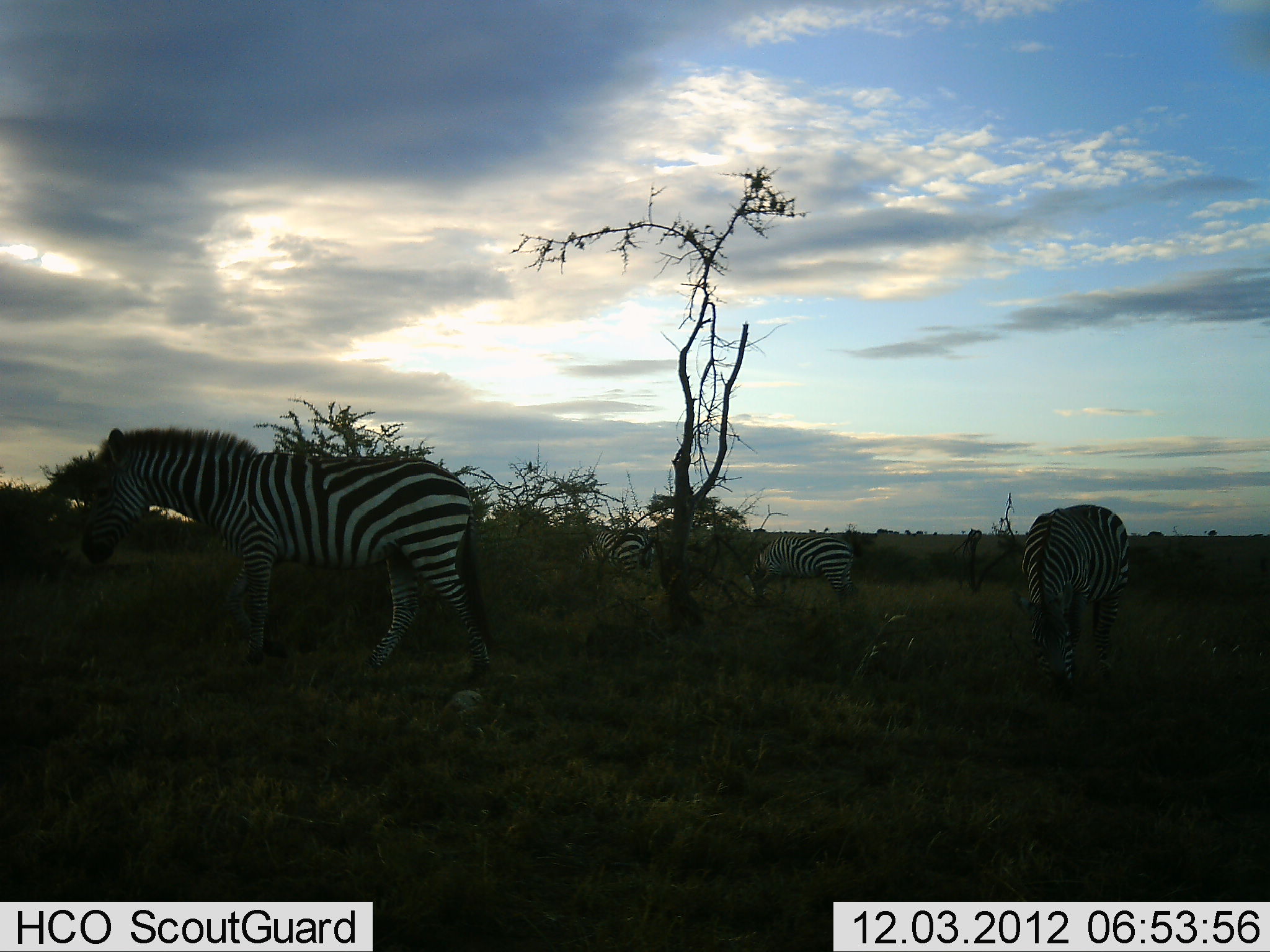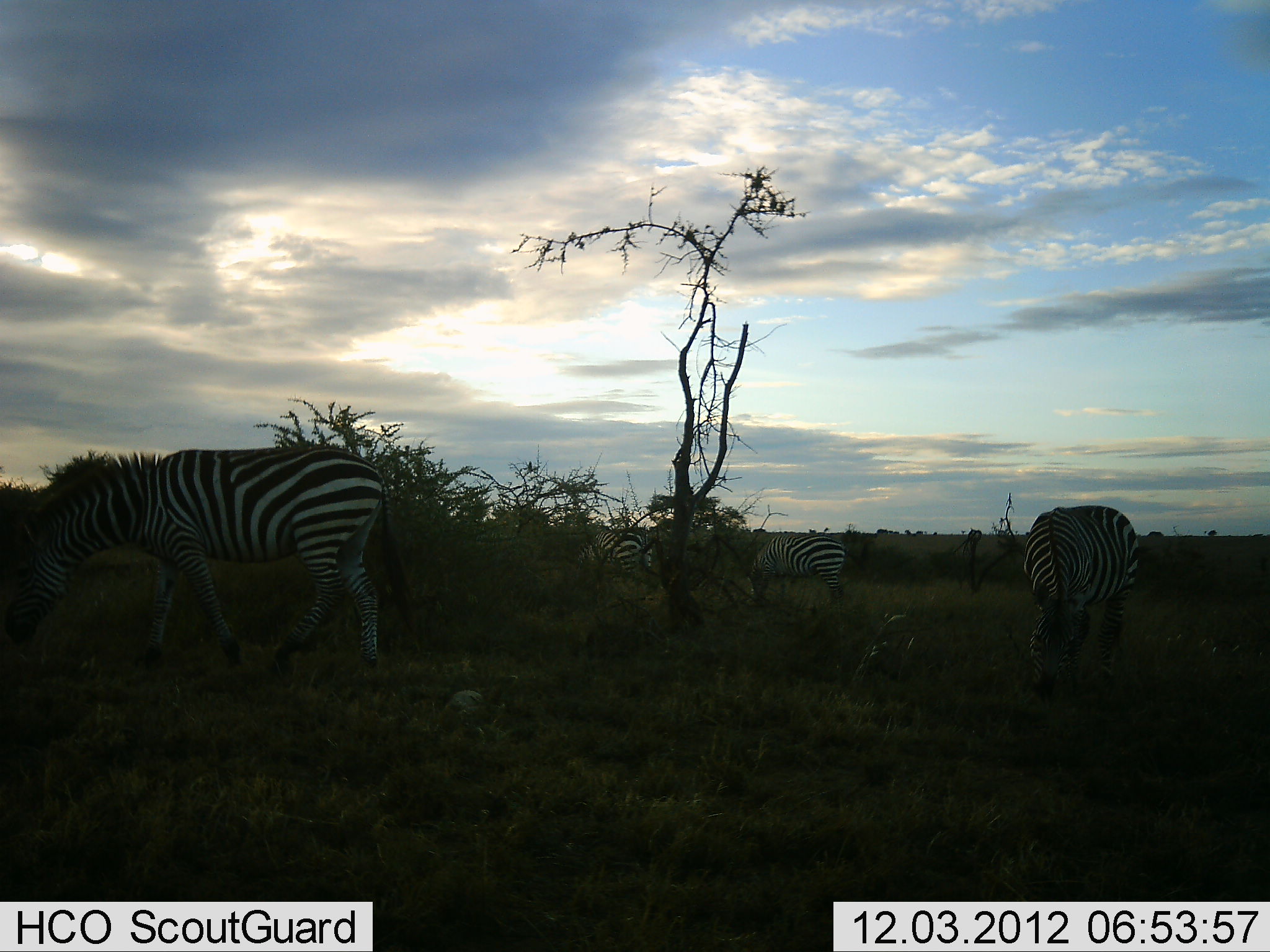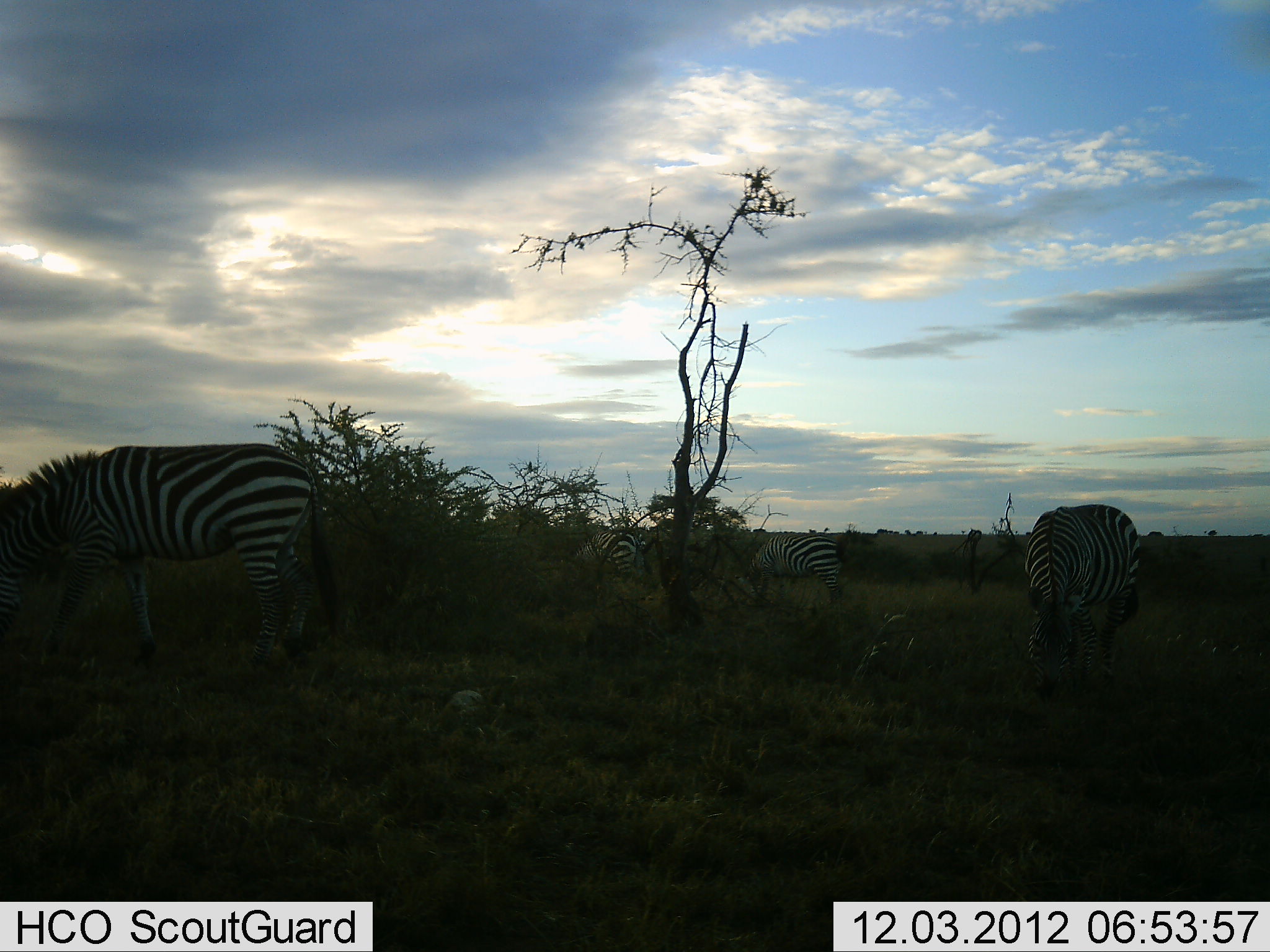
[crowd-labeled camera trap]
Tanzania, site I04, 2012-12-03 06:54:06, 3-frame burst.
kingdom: Animalia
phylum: Chordata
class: Mammalia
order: Perissodactyla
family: Equidae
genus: Equus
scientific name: Equus quagga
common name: plains zebra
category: zebra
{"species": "zebra (plains zebra) (Equus quagga)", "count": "4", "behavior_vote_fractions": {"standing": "32%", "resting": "7%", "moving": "32%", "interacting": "0%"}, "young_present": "0%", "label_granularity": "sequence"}